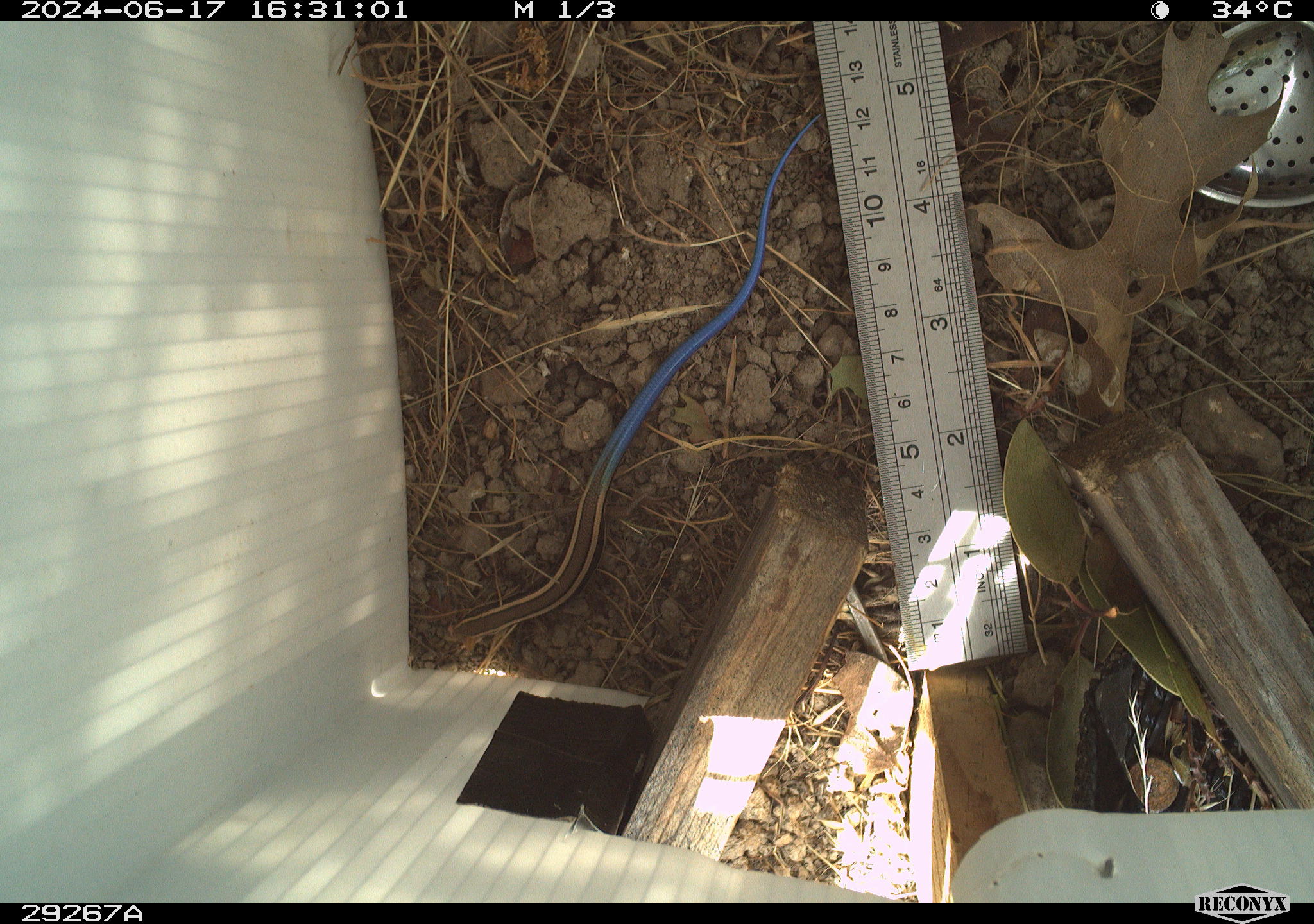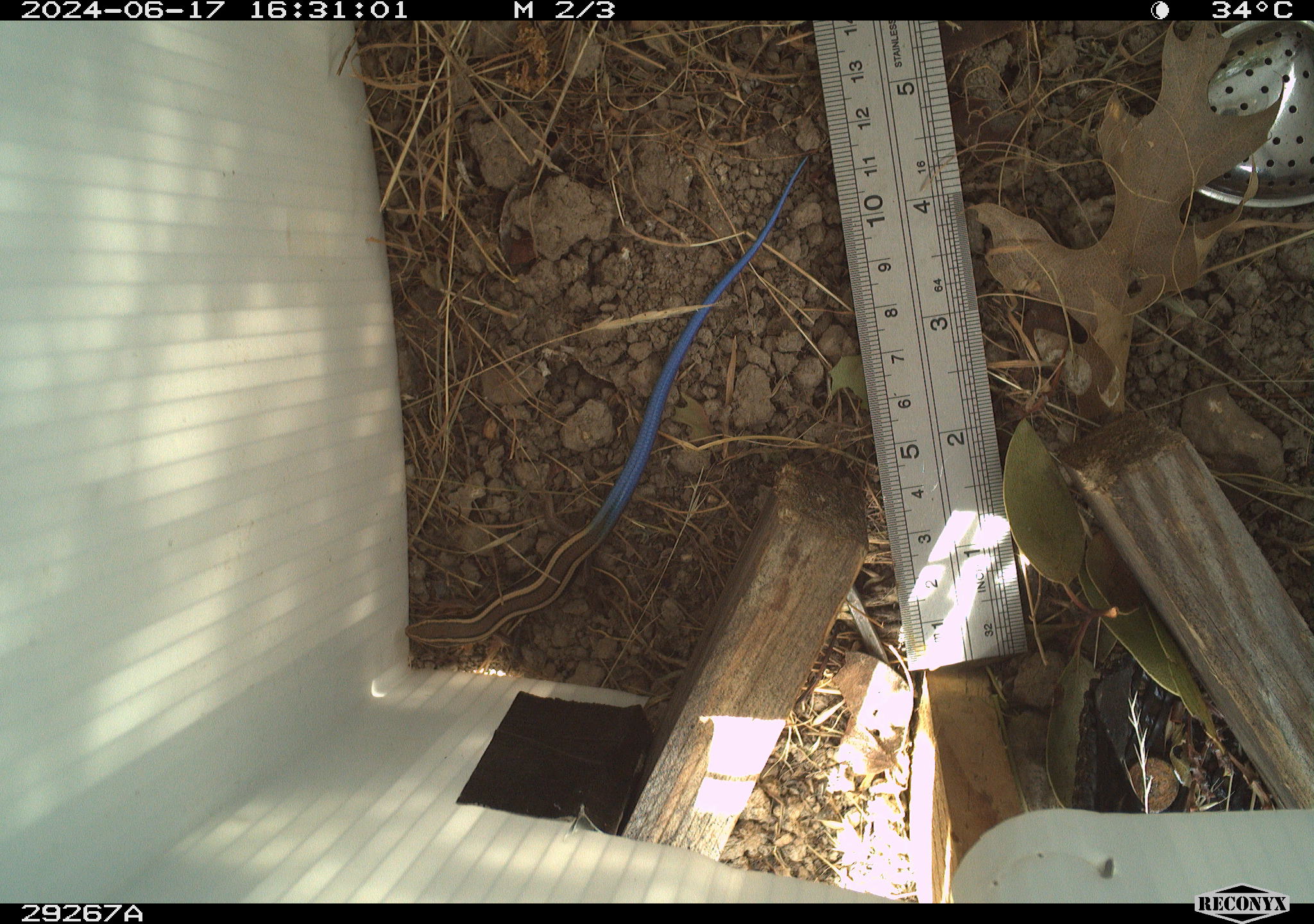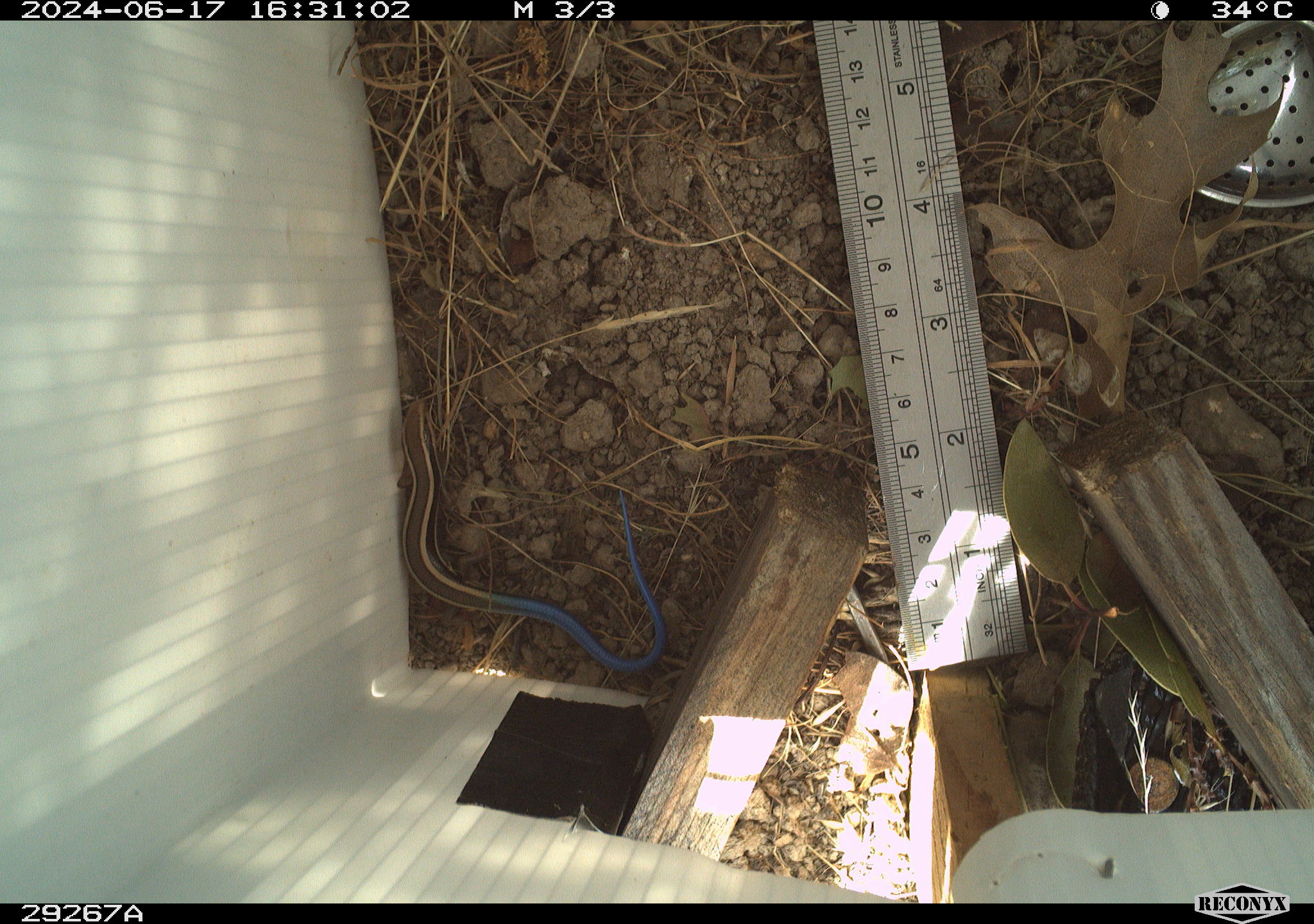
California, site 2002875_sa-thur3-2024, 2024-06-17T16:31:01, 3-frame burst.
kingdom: Animalia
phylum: Chordata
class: Reptilia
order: Squamata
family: Scincidae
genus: Plestiodon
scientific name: Plestiodon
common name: blue-tailed skinks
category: plestiodon species